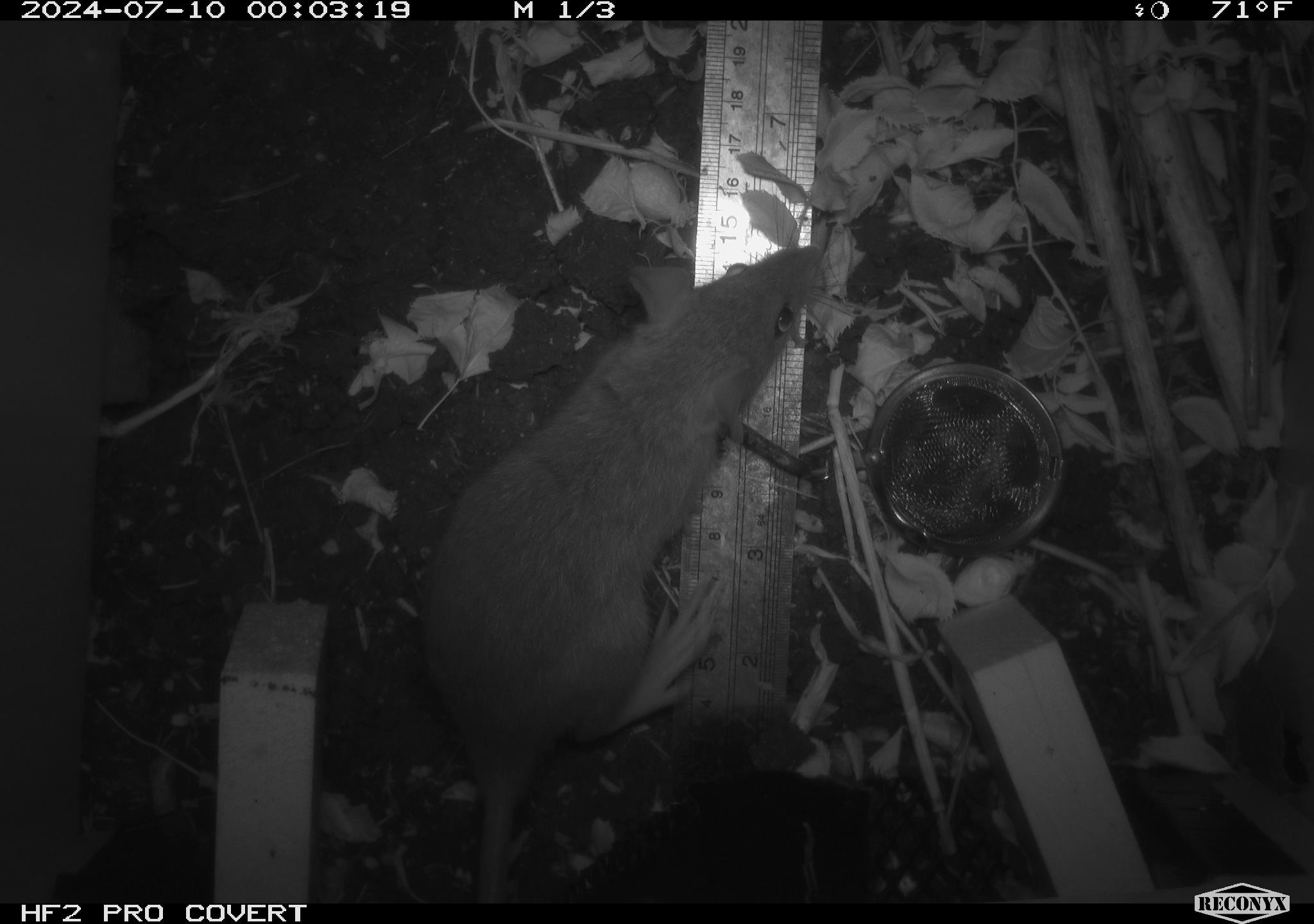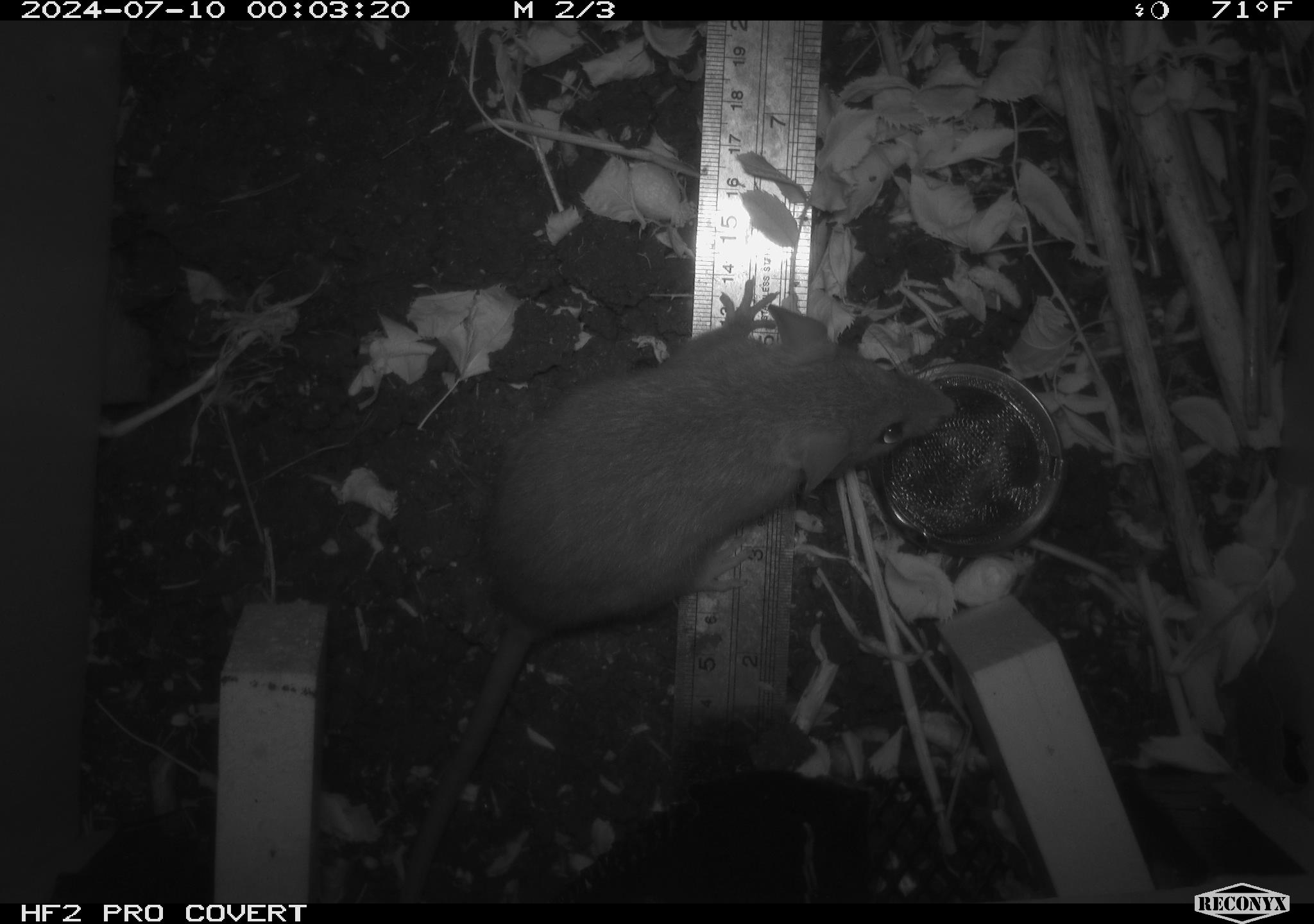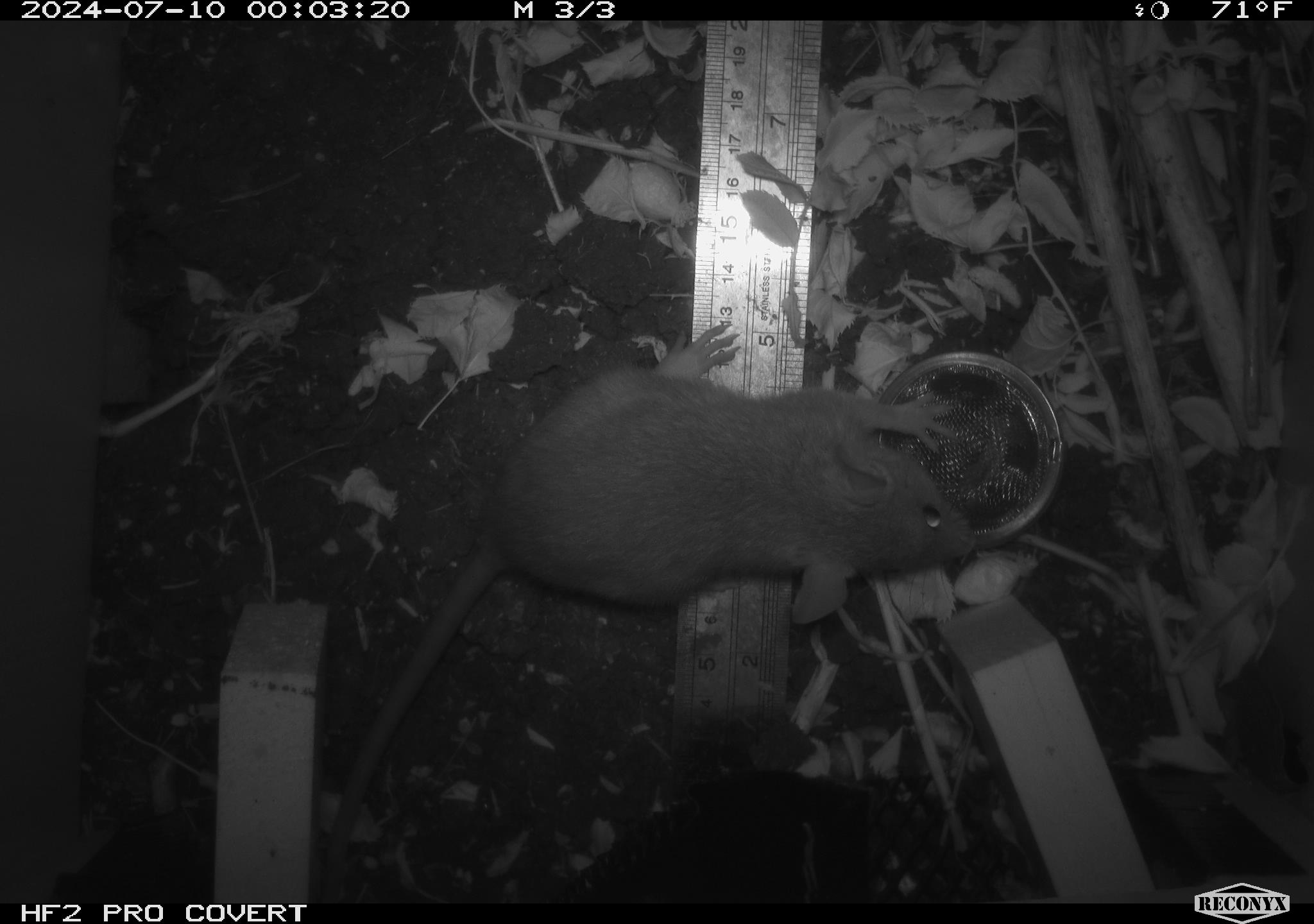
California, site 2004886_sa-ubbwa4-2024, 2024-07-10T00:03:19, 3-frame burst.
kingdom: Animalia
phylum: Chordata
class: Mammalia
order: Rodentia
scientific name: Rodentia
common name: woodrat or rat or mouse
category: woodrat or rat or mouse species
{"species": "woodrat or rat or mouse species (woodrat or rat or mouse) (Rodentia)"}